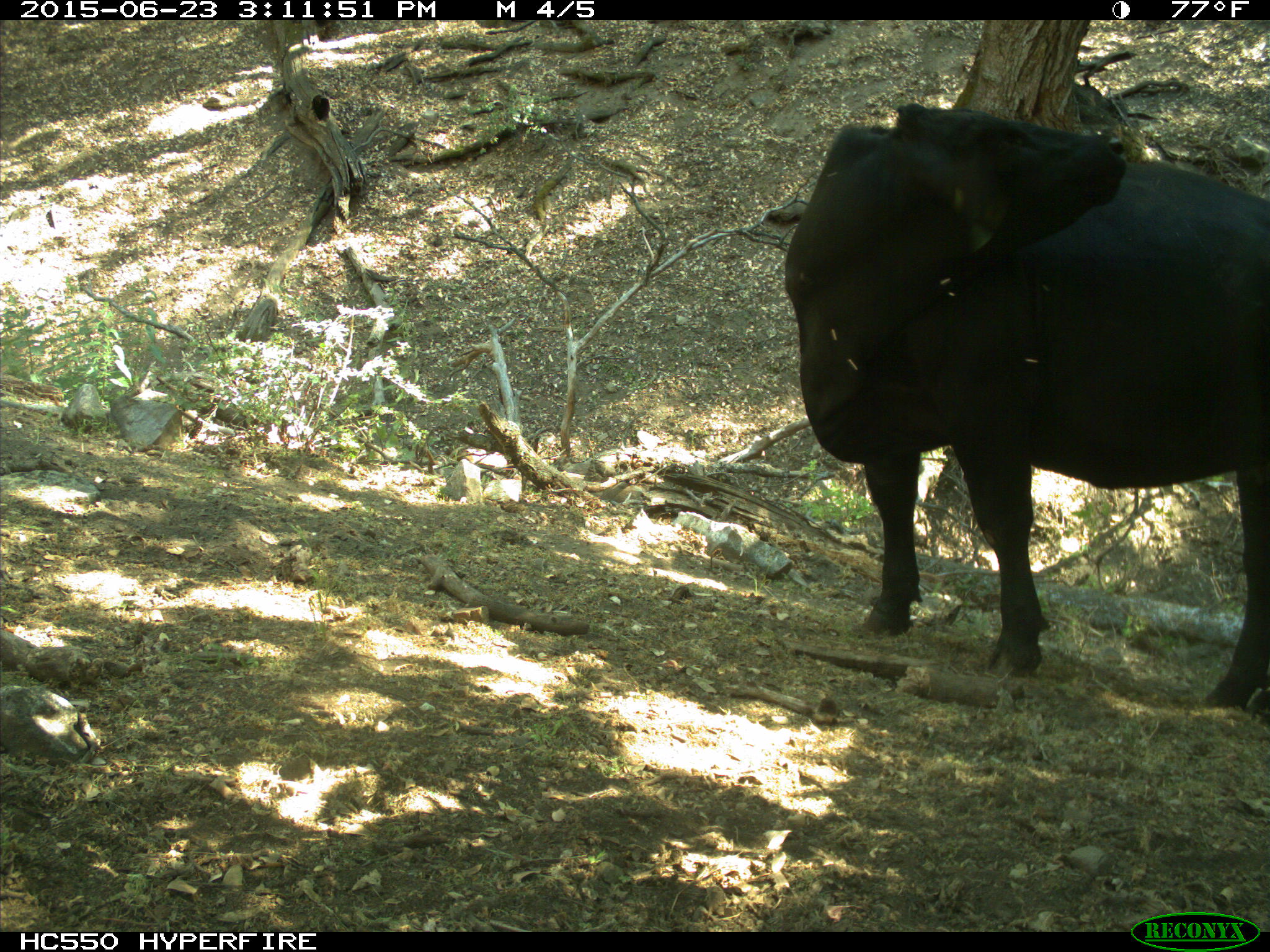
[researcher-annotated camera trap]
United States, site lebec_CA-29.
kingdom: Animalia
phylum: Chordata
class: Mammalia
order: Artiodactyla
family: Bovidae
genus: Bos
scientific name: Bos taurus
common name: domestic cow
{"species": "Bos taurus (domestic cow)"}